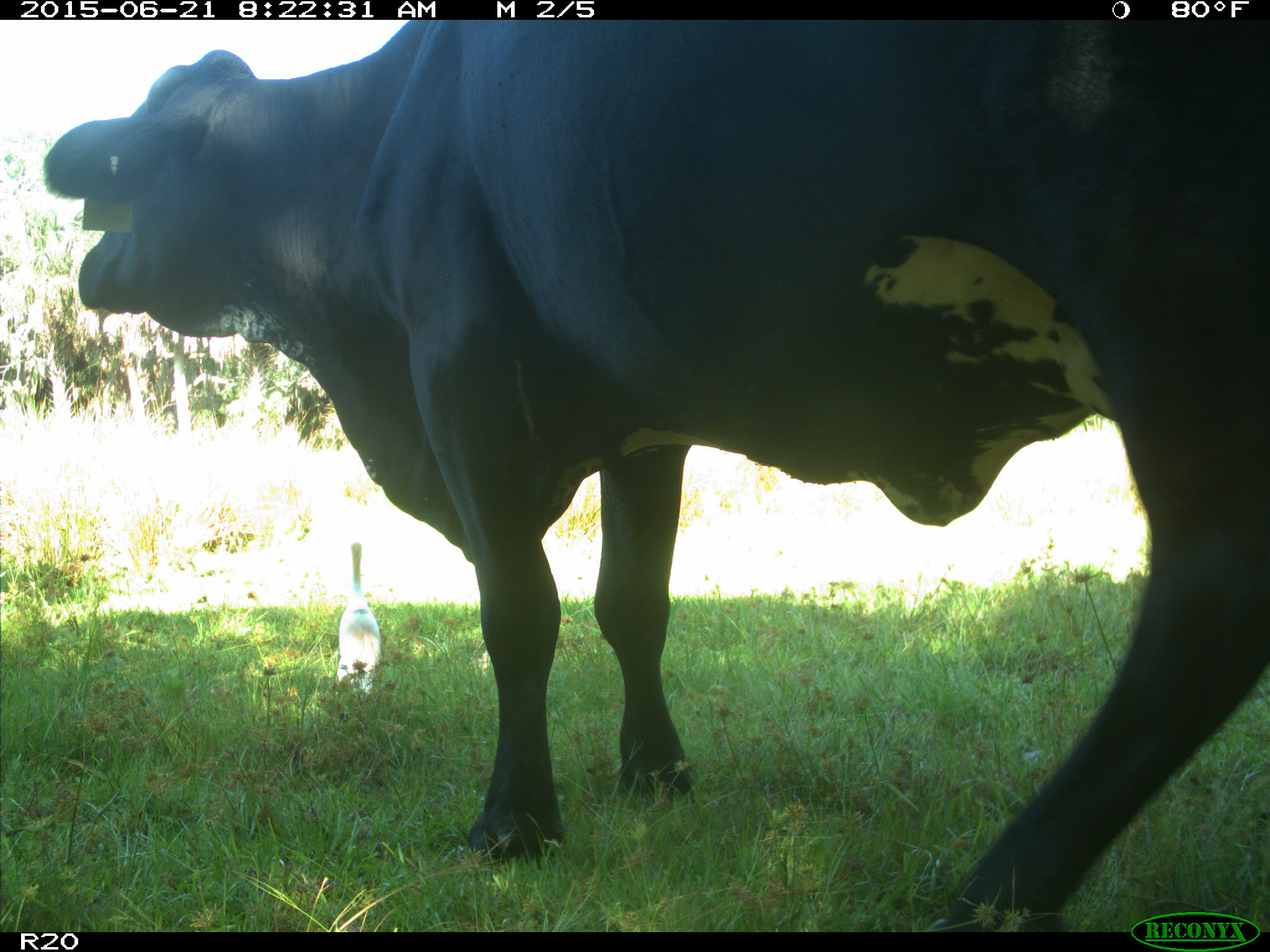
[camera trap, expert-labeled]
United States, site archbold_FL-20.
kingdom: Animalia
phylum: Chordata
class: Mammalia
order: Artiodactyla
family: Bovidae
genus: Bos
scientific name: Bos taurus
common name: domestic cow